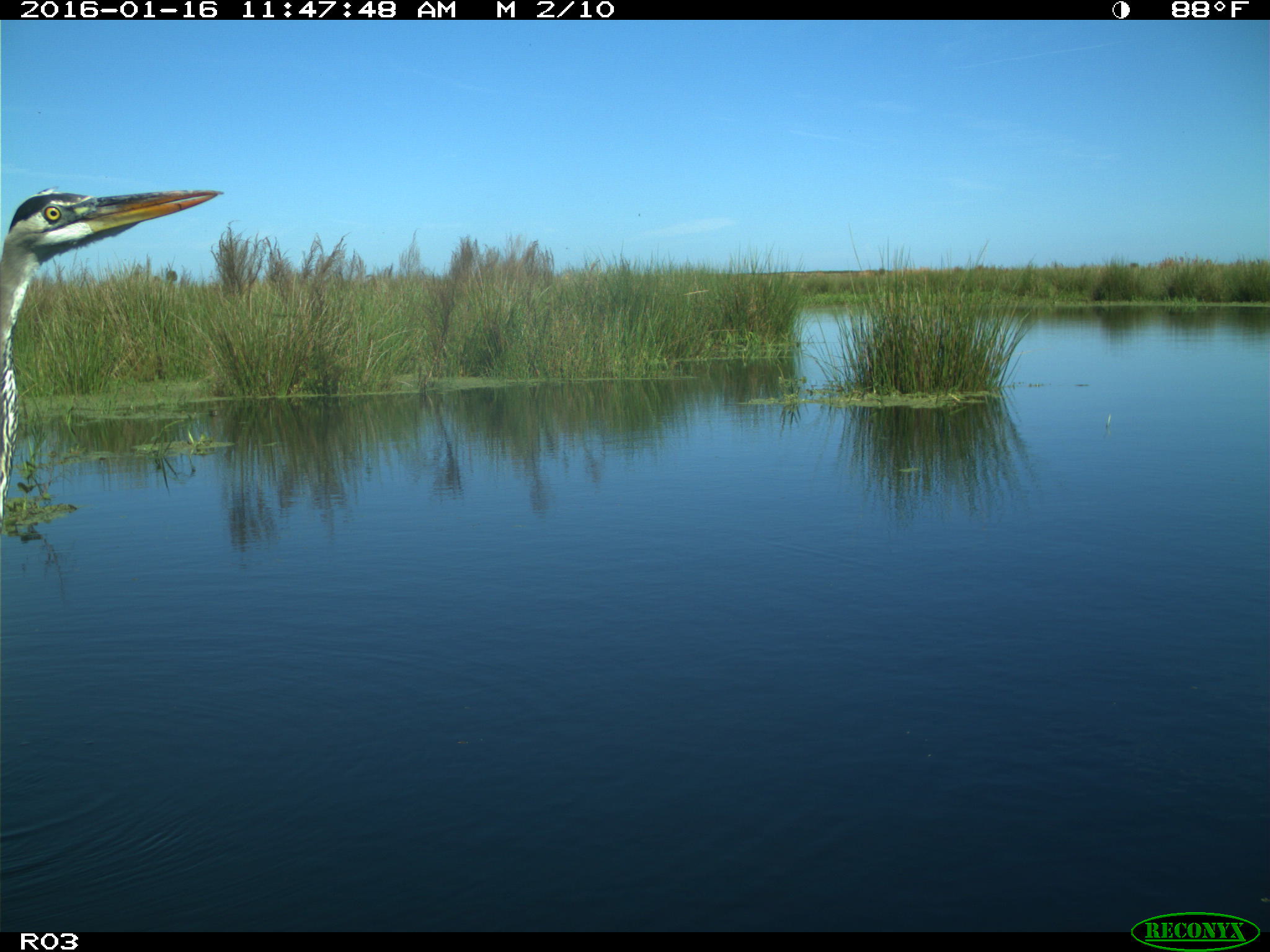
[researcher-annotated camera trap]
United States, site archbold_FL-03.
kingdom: Animalia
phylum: Chordata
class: Aves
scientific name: Aves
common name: birds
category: unidentified bird